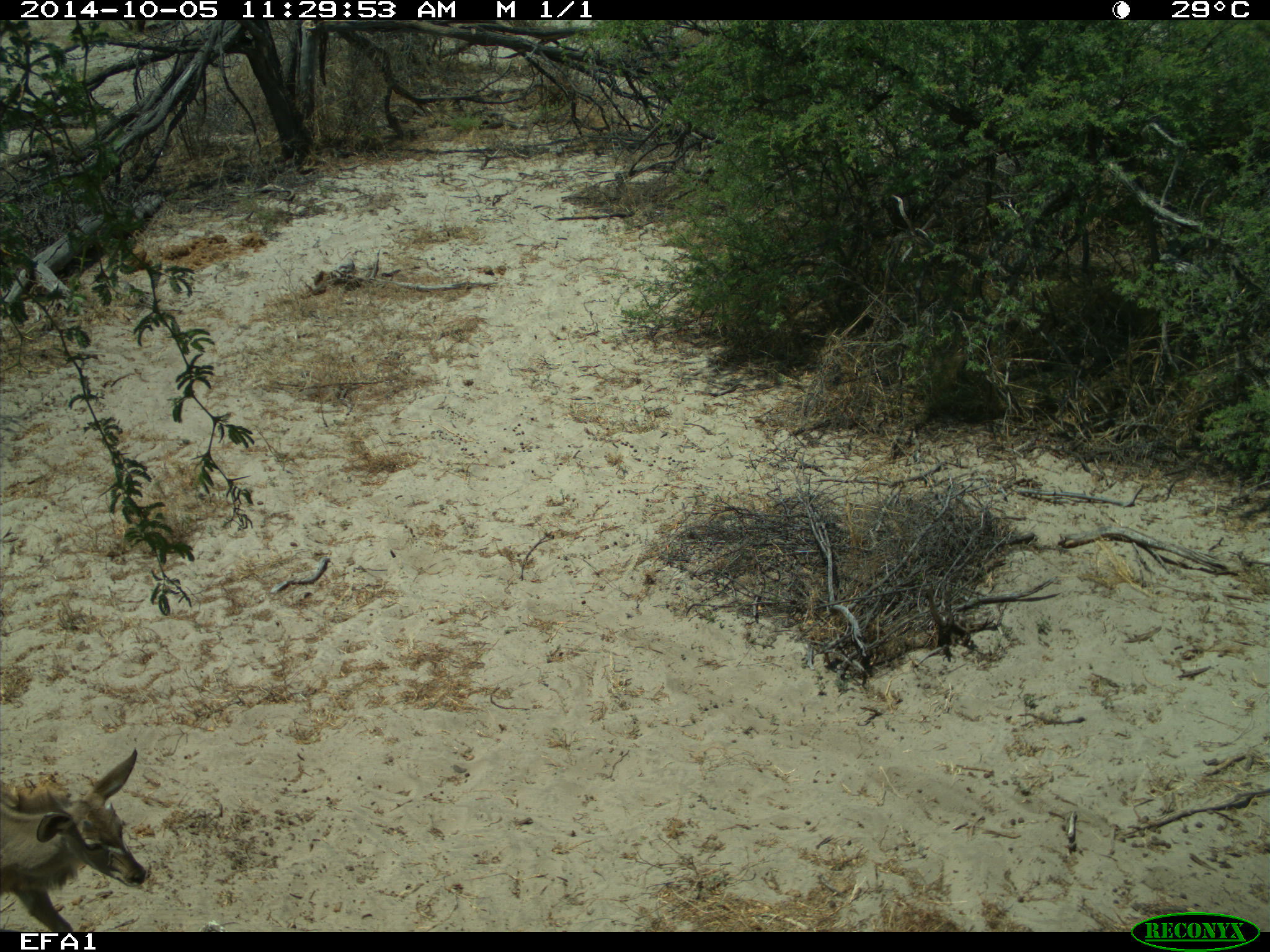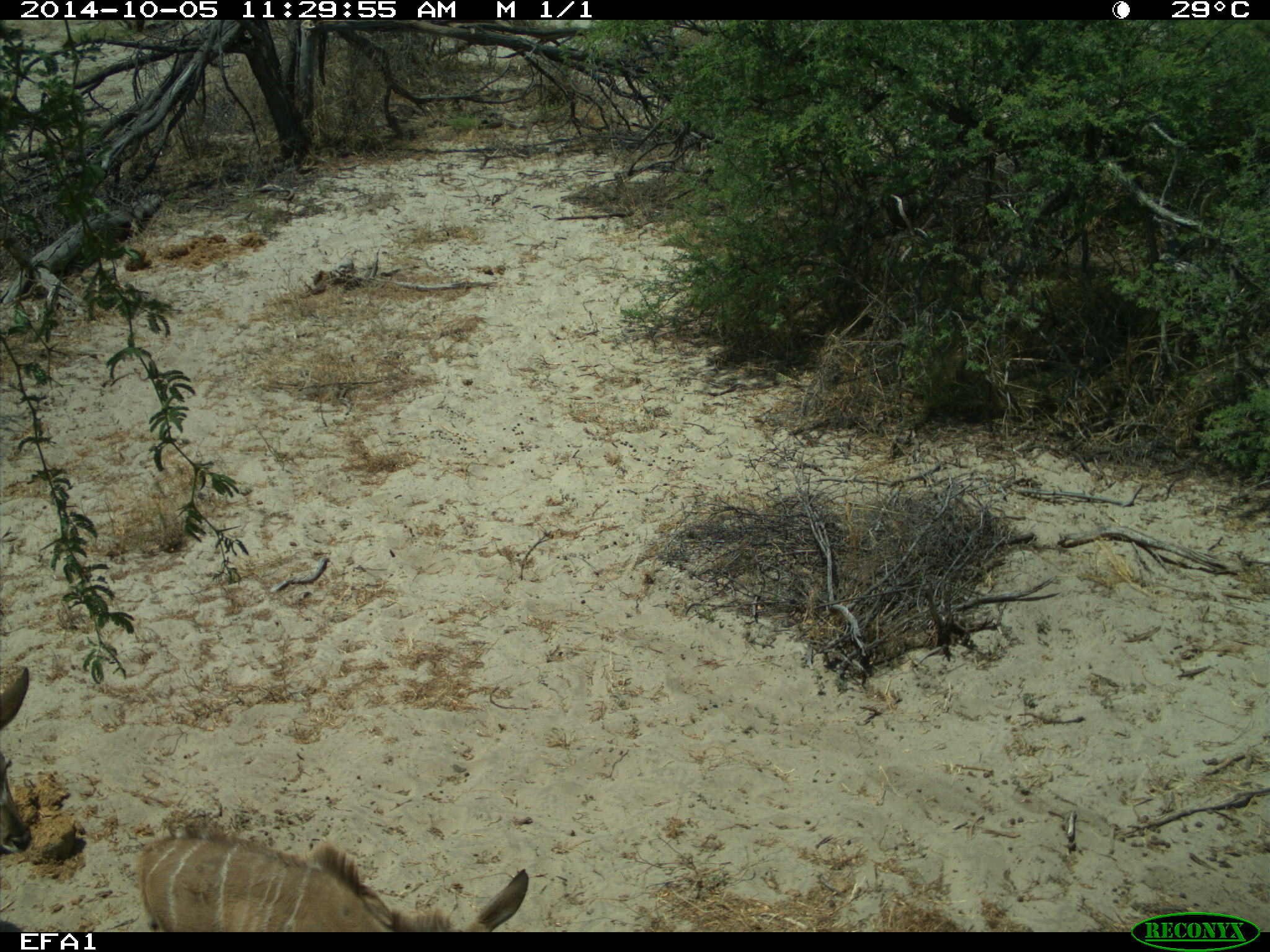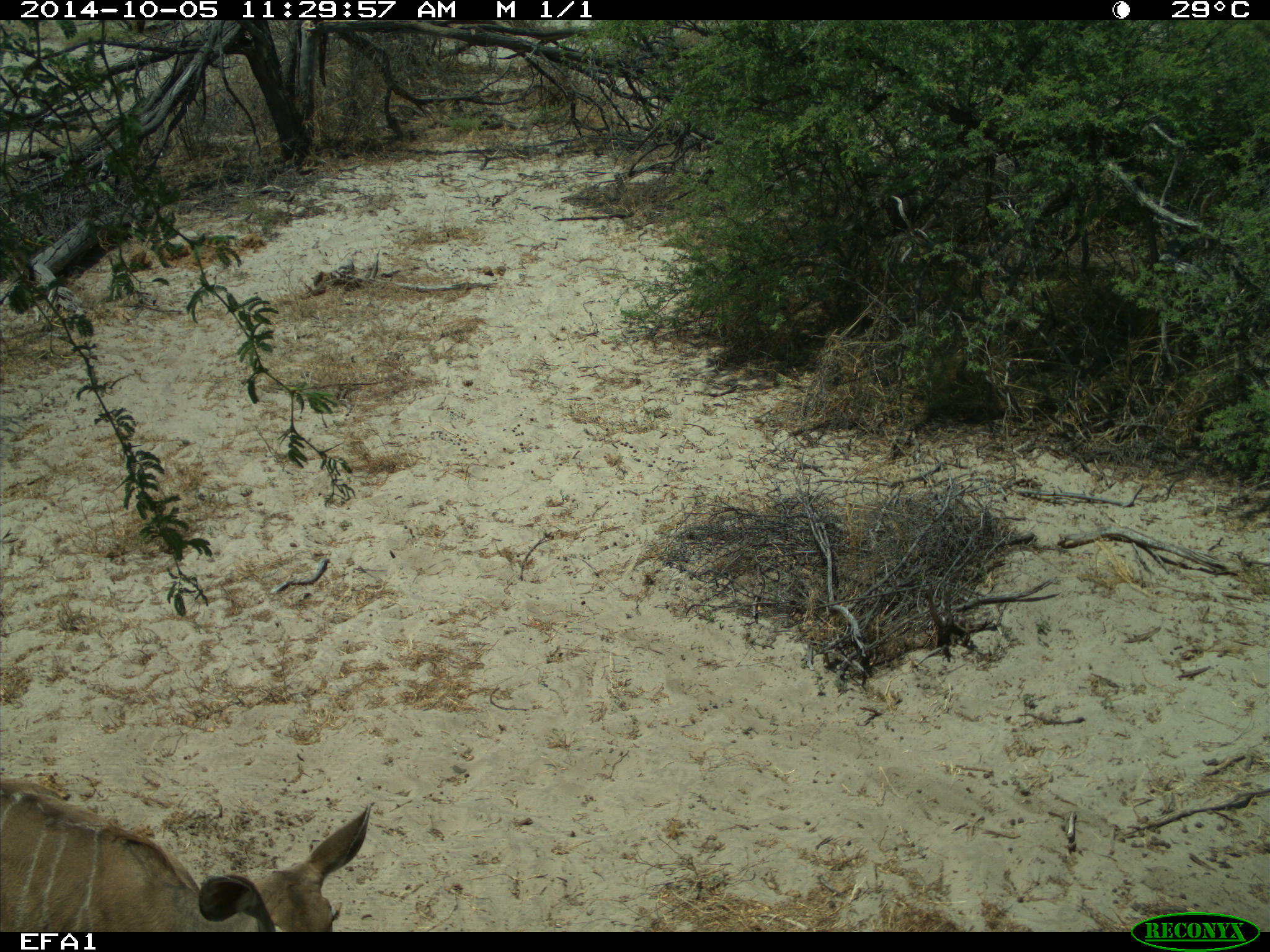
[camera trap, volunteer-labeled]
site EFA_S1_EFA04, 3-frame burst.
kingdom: Animalia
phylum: Chordata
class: Mammalia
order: Artiodactyla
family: Bovidae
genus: Tragelaphus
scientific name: Tragelaphus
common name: kudu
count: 2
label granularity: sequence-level